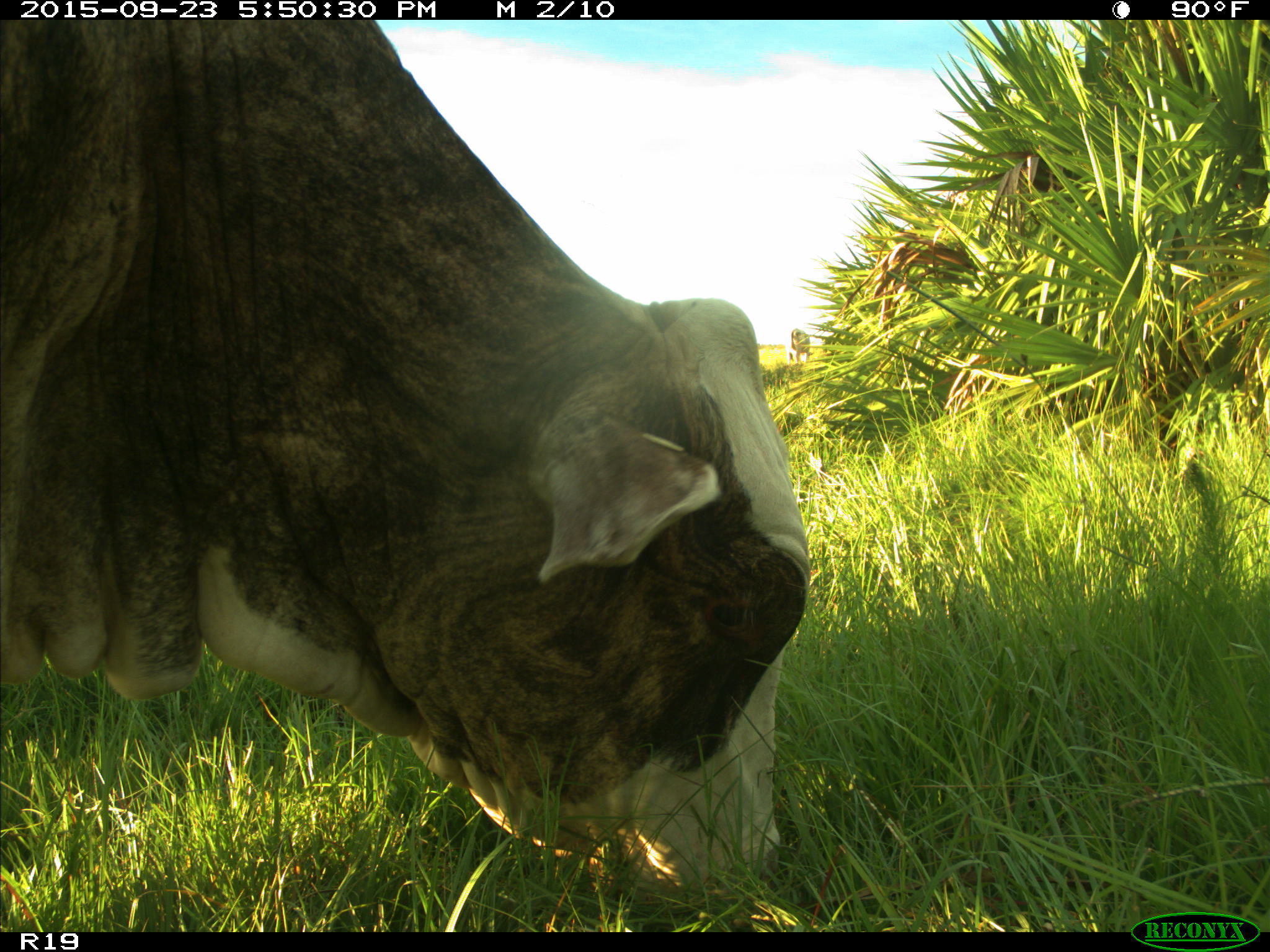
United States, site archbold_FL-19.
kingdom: Animalia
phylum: Chordata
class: Mammalia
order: Artiodactyla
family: Bovidae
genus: Bos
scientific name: Bos taurus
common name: domestic cow